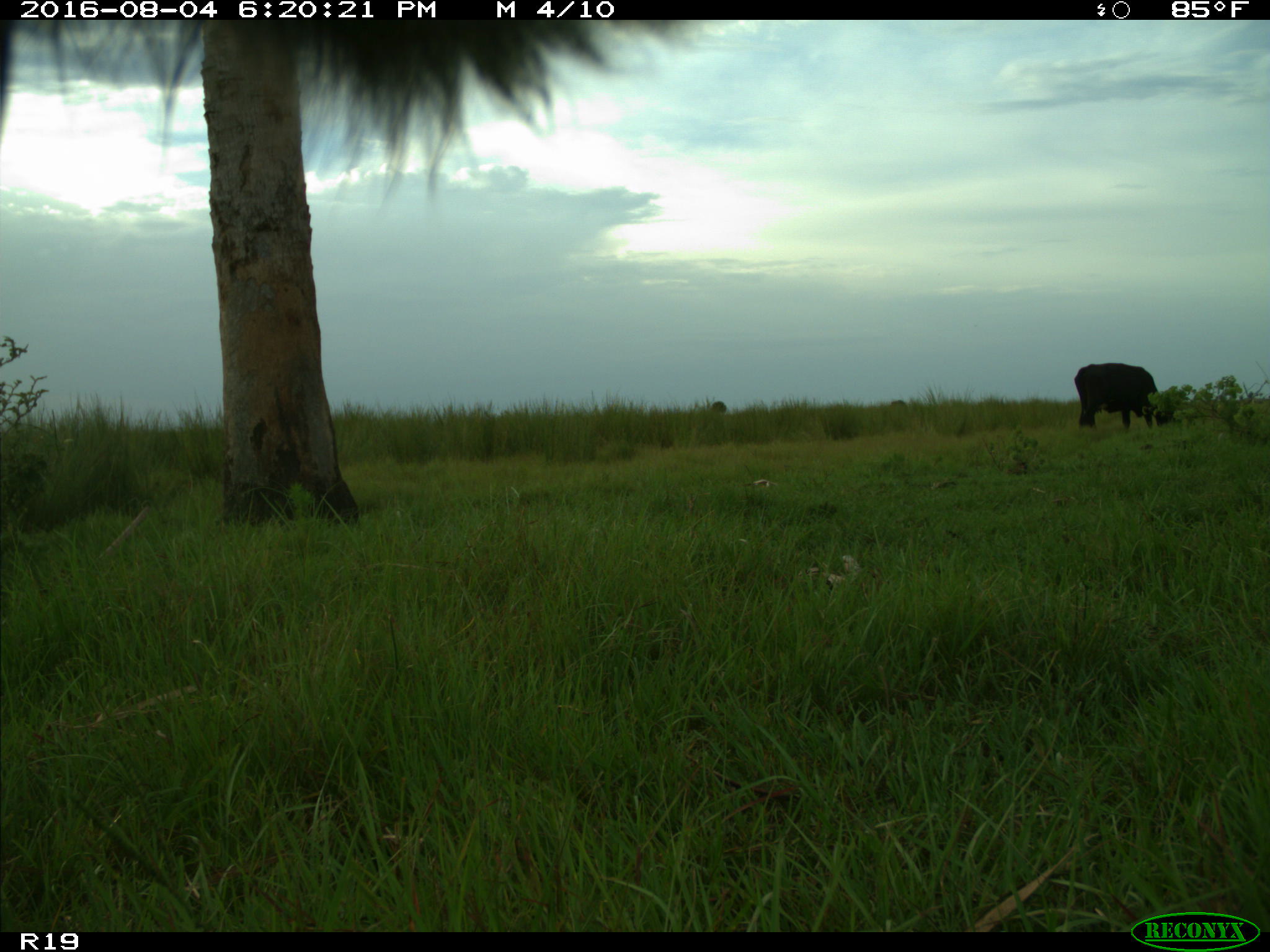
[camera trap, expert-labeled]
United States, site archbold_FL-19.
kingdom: Animalia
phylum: Chordata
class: Mammalia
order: Artiodactyla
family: Bovidae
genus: Bos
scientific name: Bos taurus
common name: domestic cow